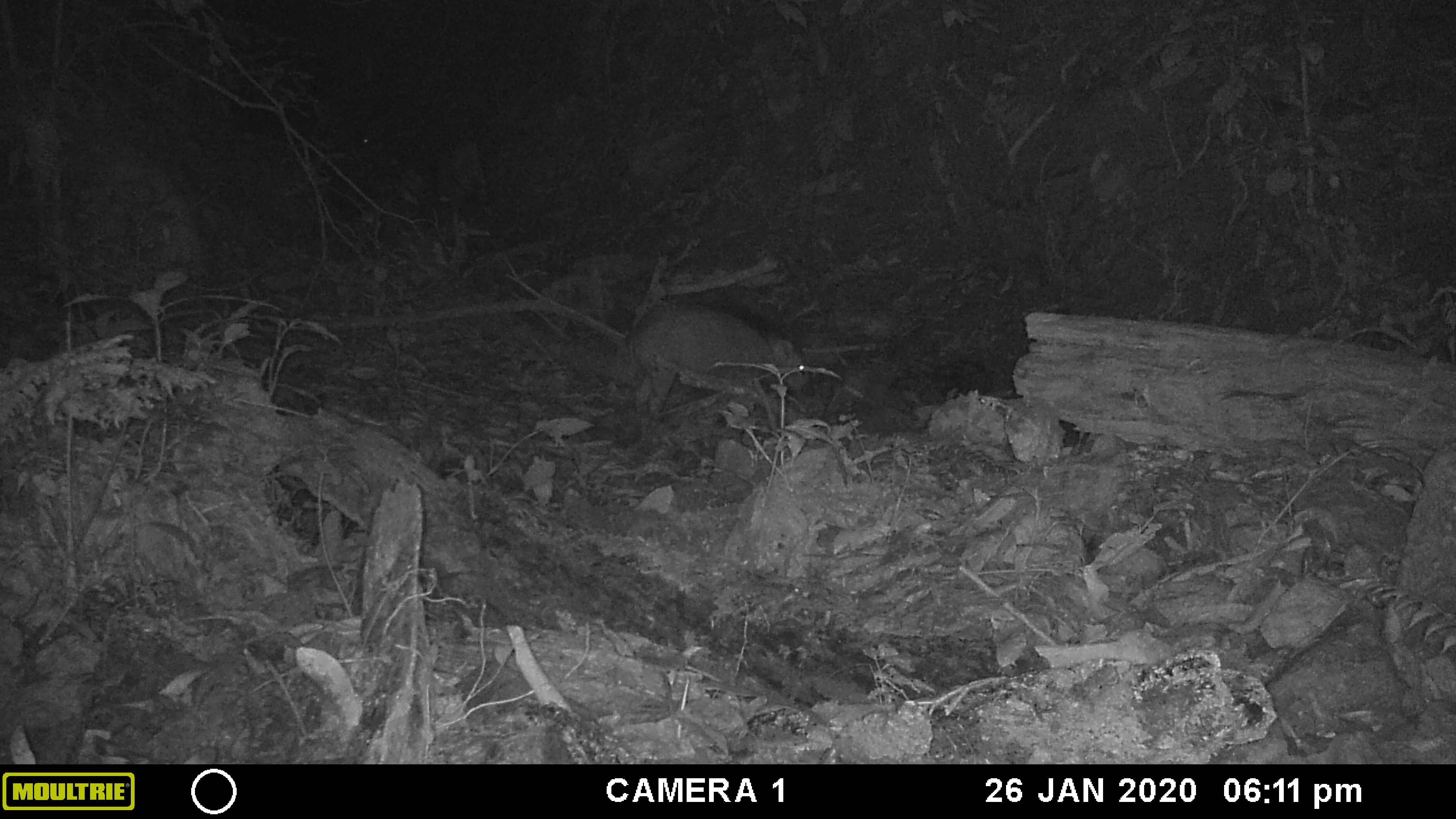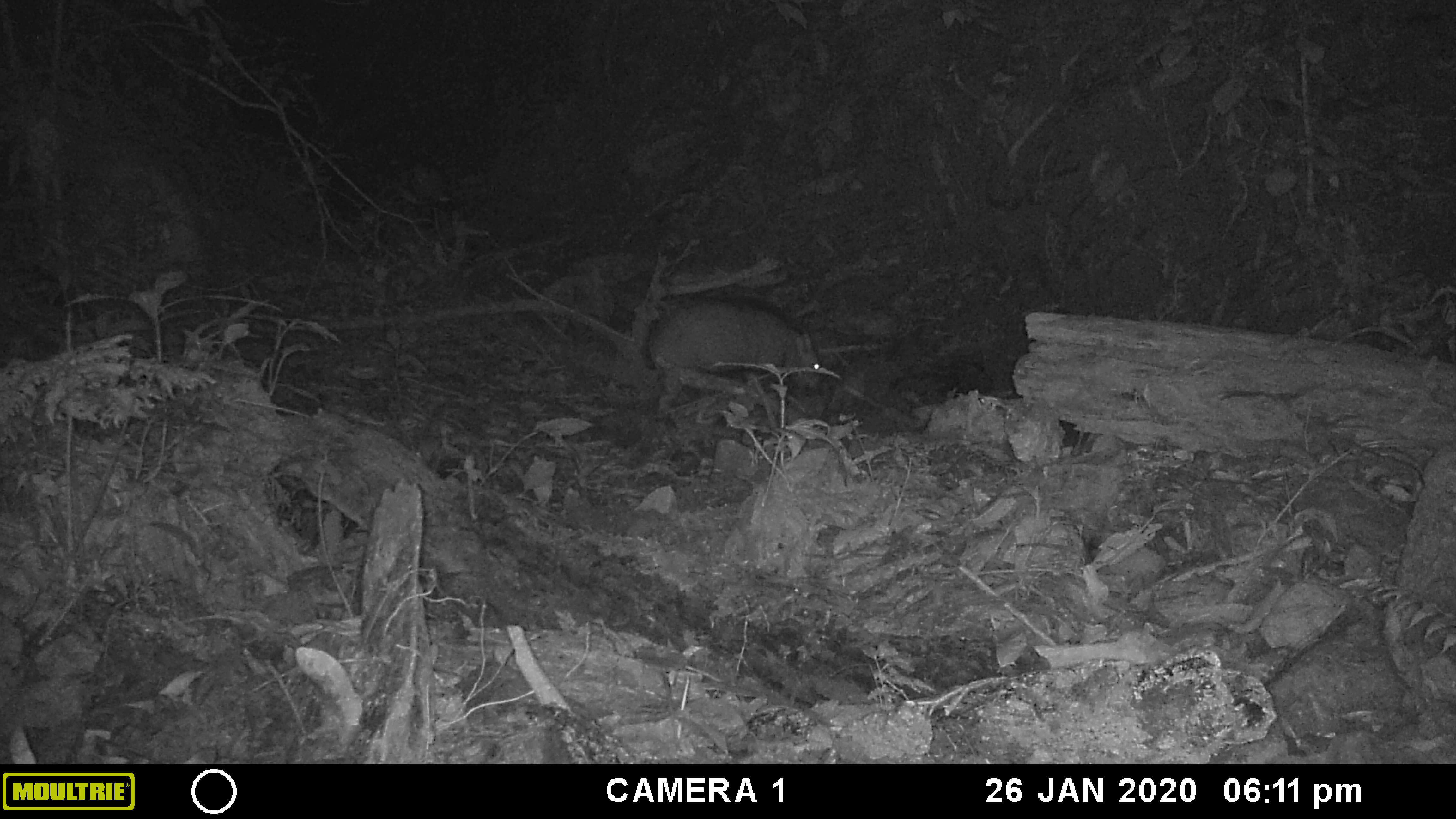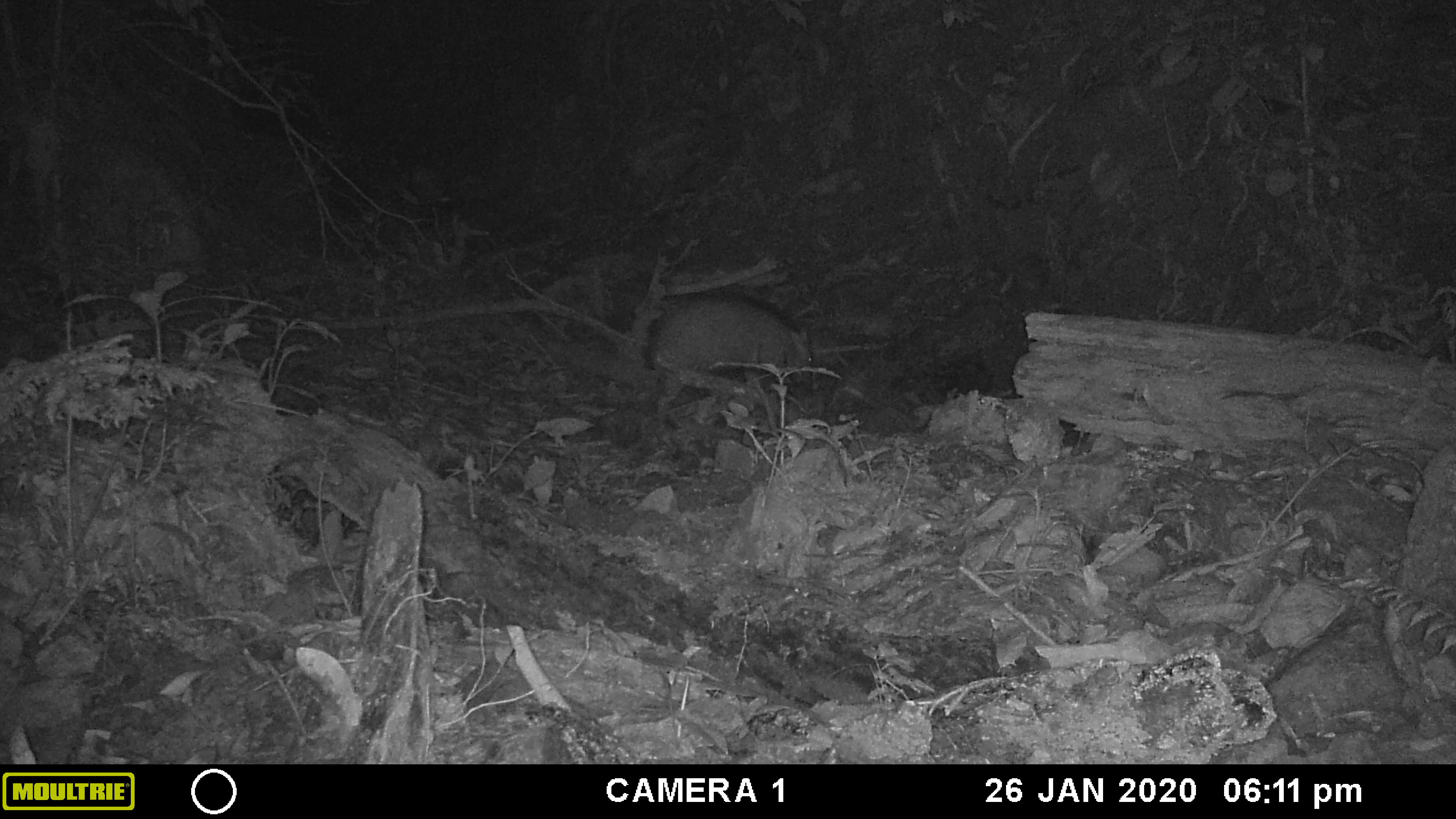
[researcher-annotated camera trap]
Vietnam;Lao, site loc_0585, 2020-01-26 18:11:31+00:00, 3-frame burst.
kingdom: Animalia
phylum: Chordata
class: Mammalia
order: Artiodactyla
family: Suidae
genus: Sus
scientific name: Sus scrofa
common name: eurasian wild pig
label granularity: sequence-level